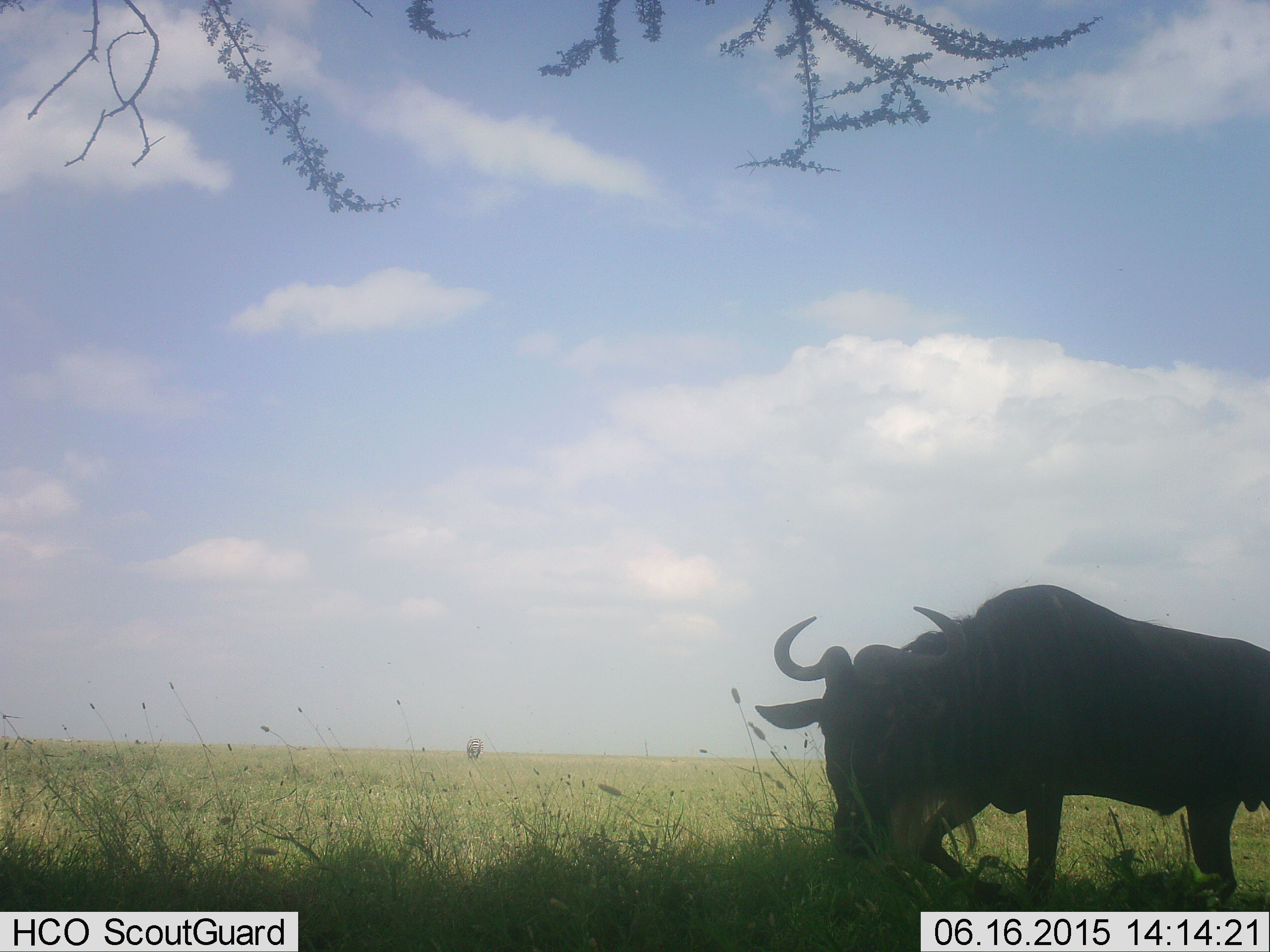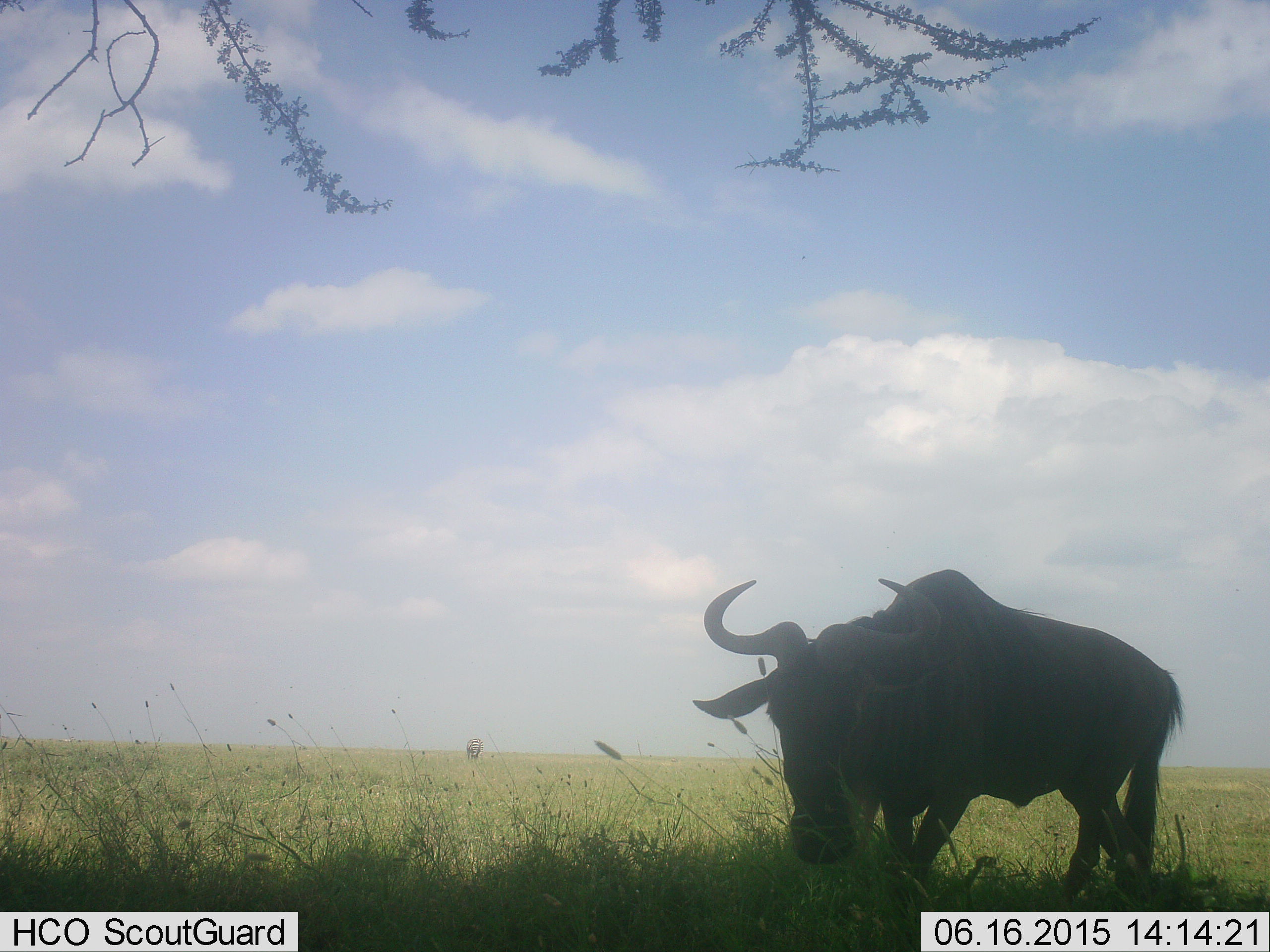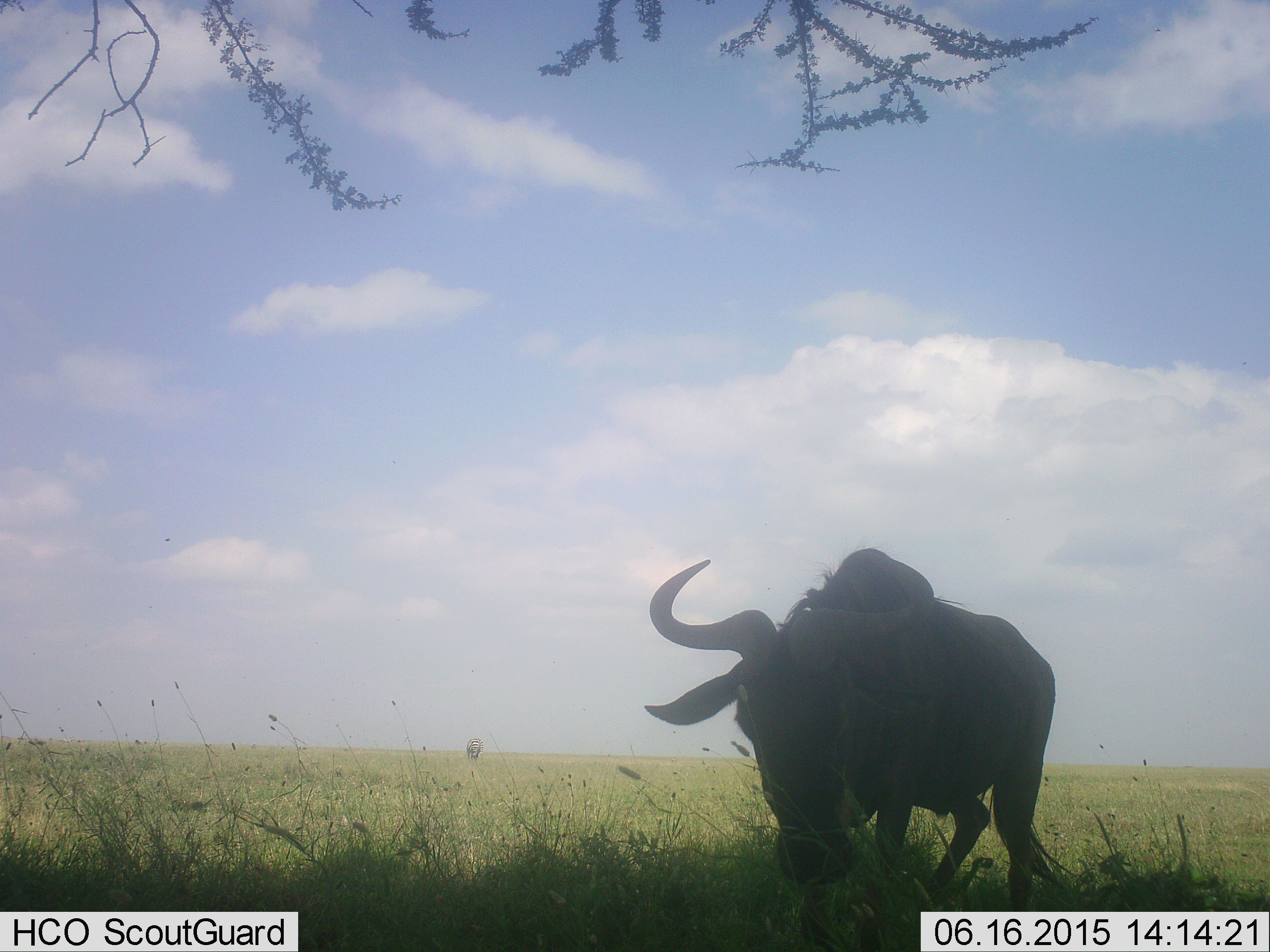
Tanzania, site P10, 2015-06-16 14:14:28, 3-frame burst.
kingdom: Animalia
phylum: Chordata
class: Mammalia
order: Artiodactyla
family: Bovidae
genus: Connochaetes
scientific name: Connochaetes taurinus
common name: blue wildebeest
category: wildebeest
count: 1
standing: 9%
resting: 9%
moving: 82%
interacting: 0%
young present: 0%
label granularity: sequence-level